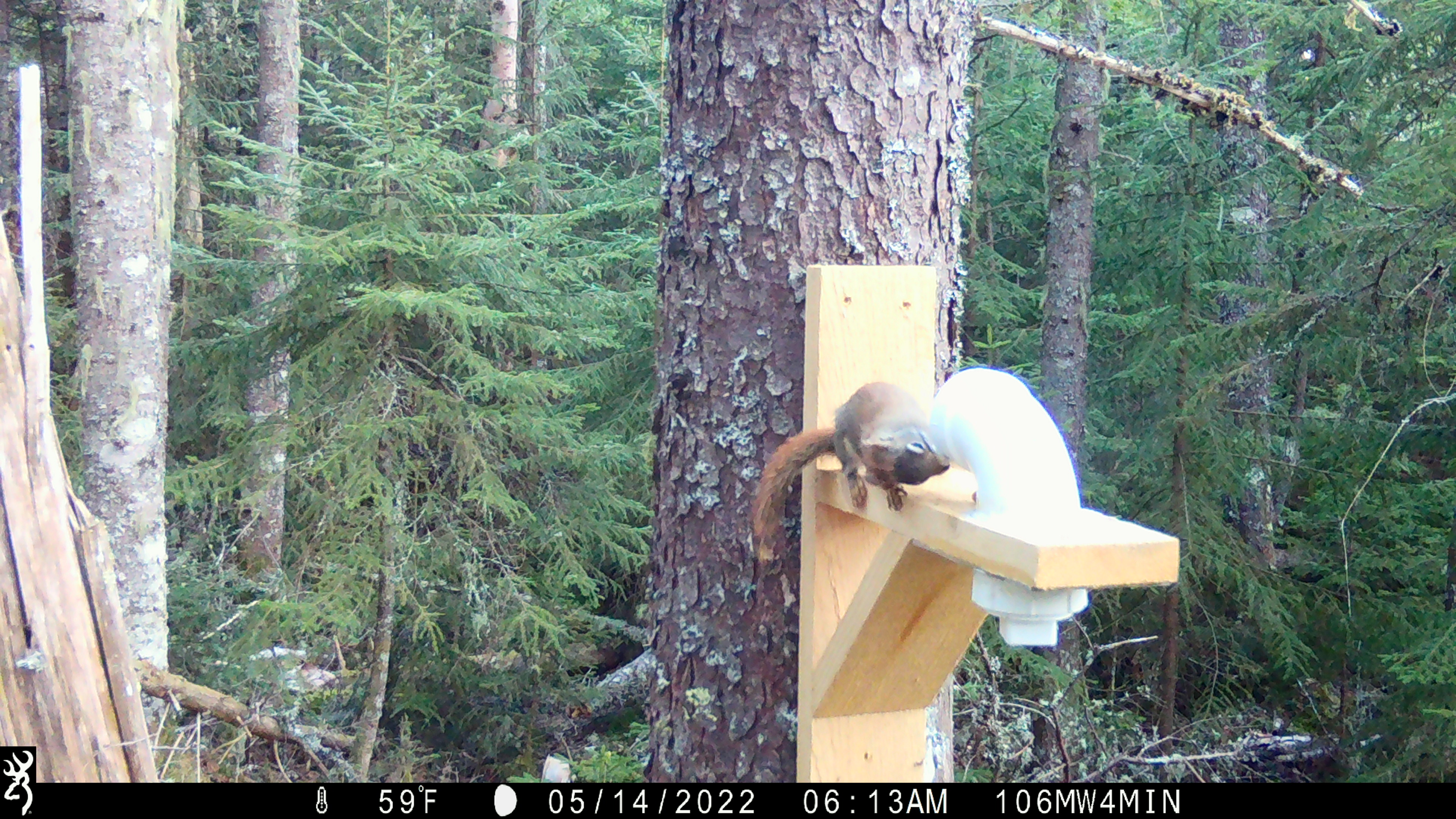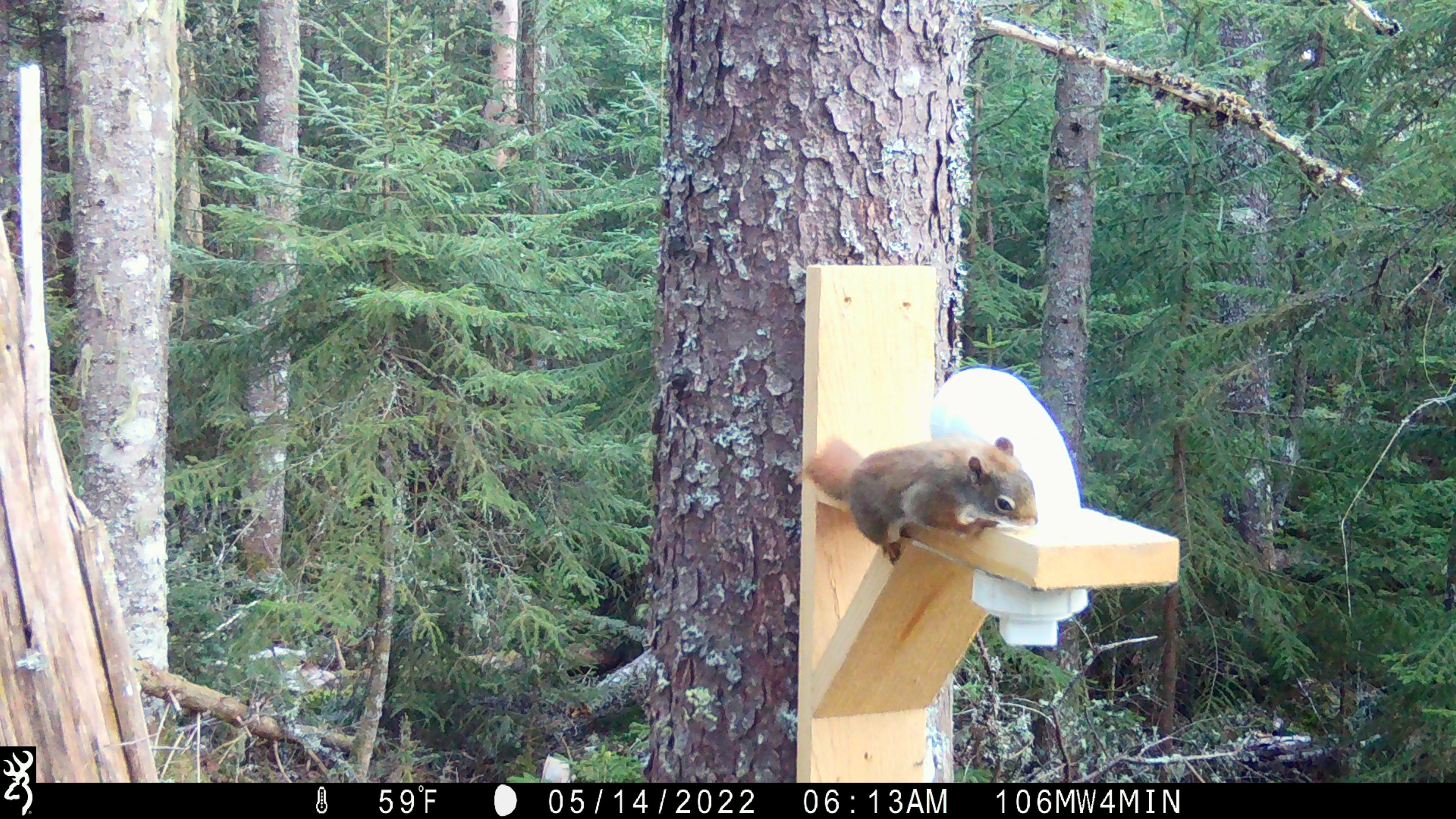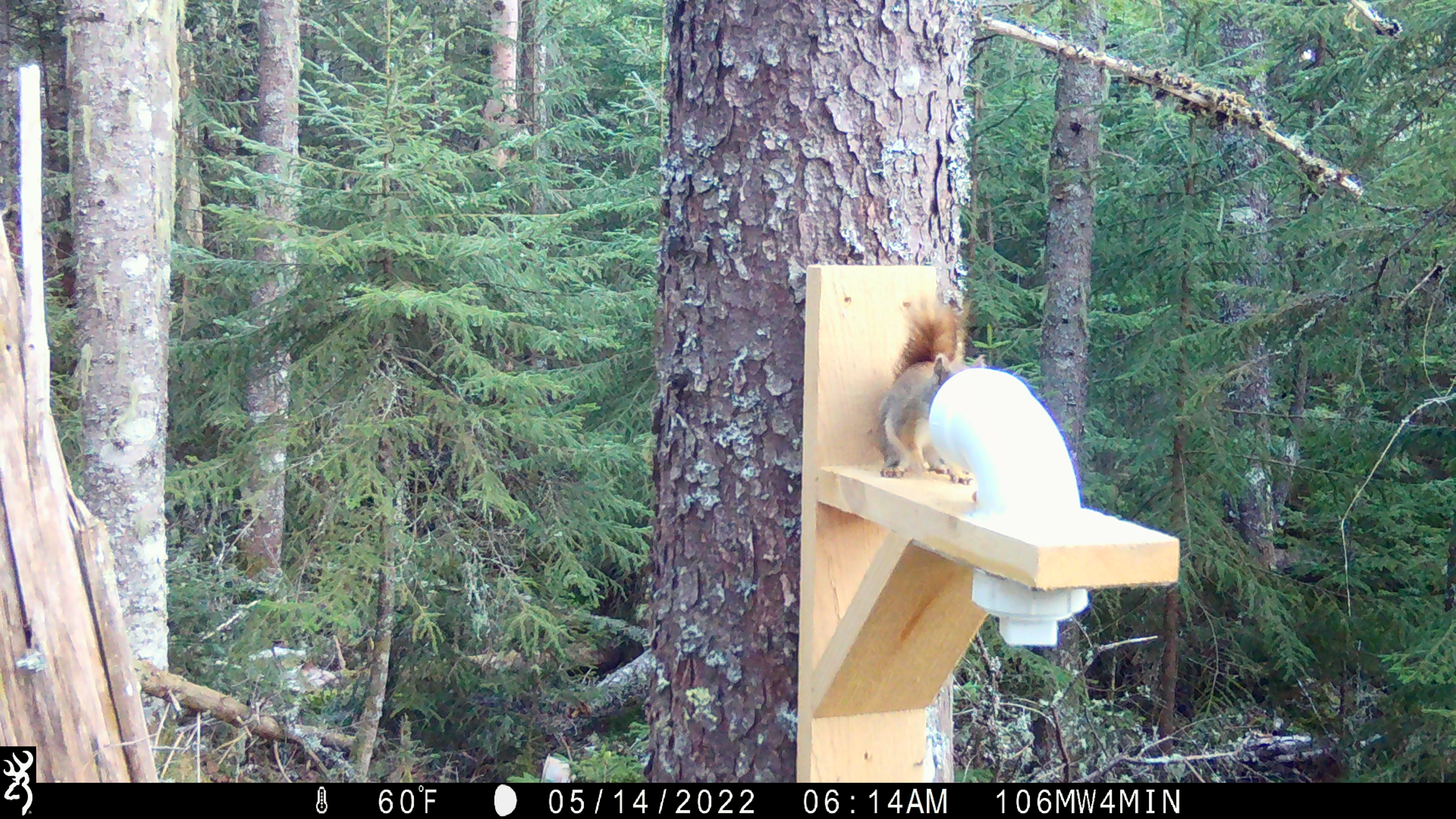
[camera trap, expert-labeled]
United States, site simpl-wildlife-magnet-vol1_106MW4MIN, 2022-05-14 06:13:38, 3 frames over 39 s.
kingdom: Animalia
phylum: Chordata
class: Mammalia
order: Rodentia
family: Sciuridae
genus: Tamiasciurus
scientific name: Tamiasciurus hudsonicus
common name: red squirrel